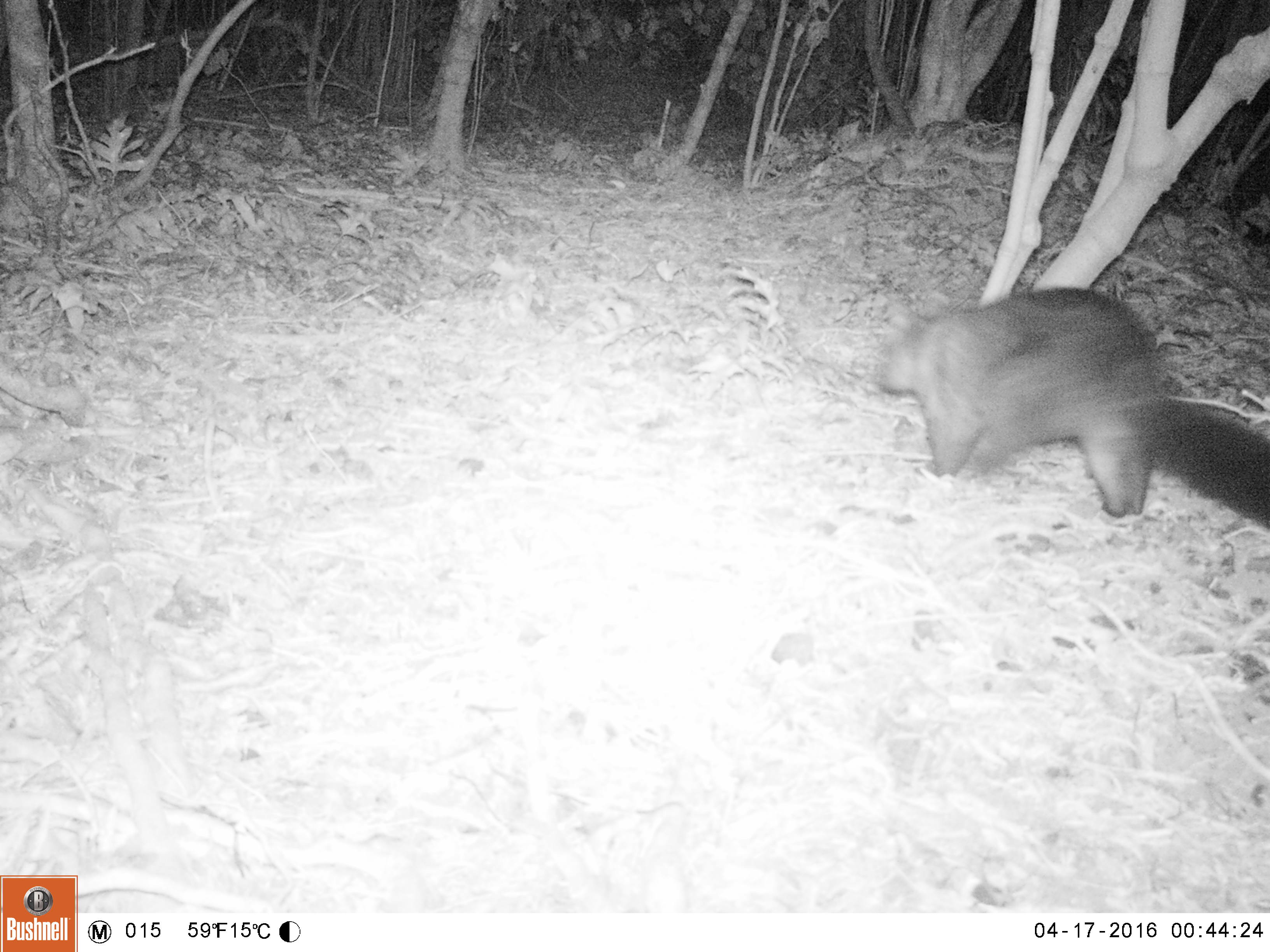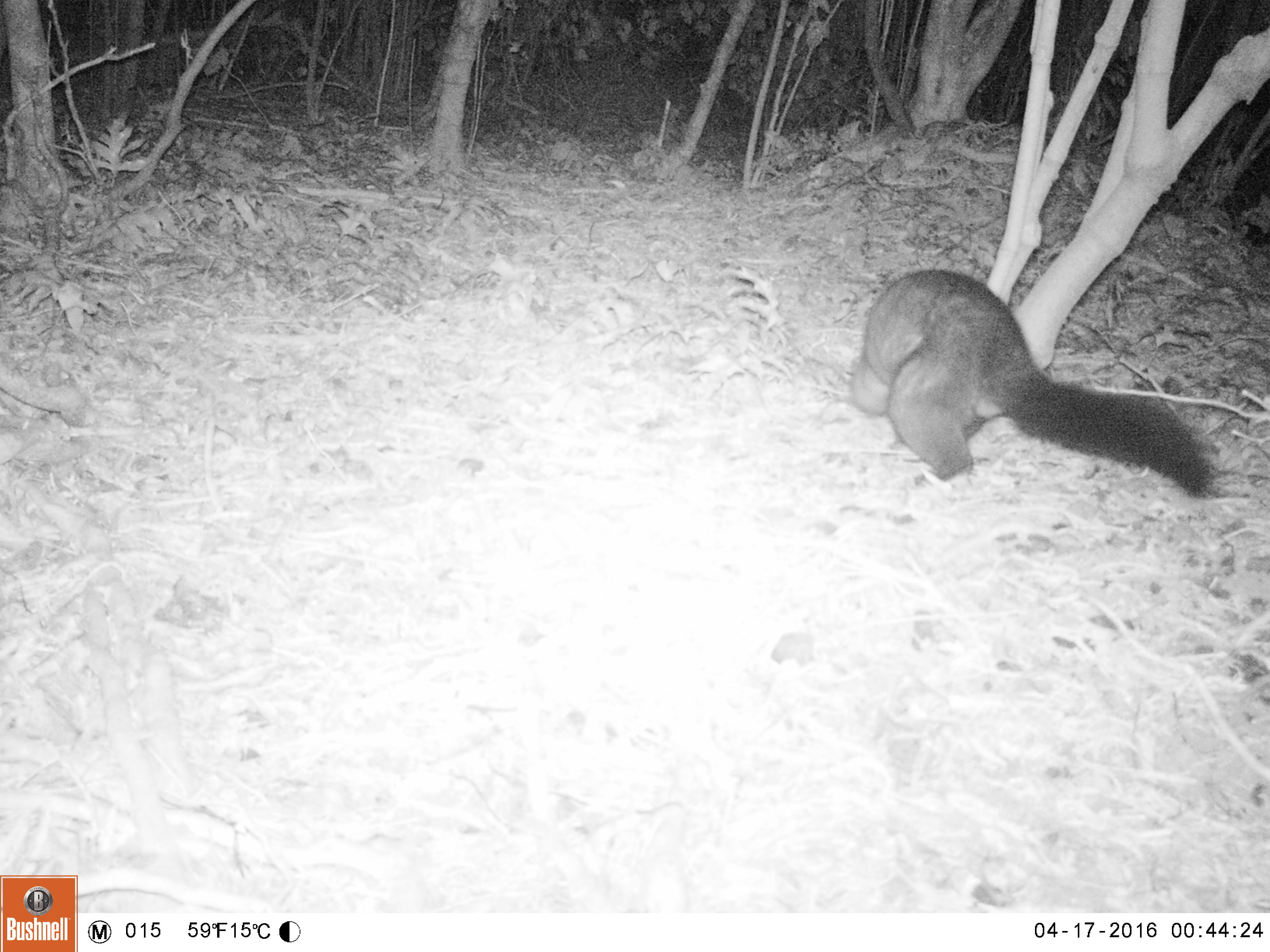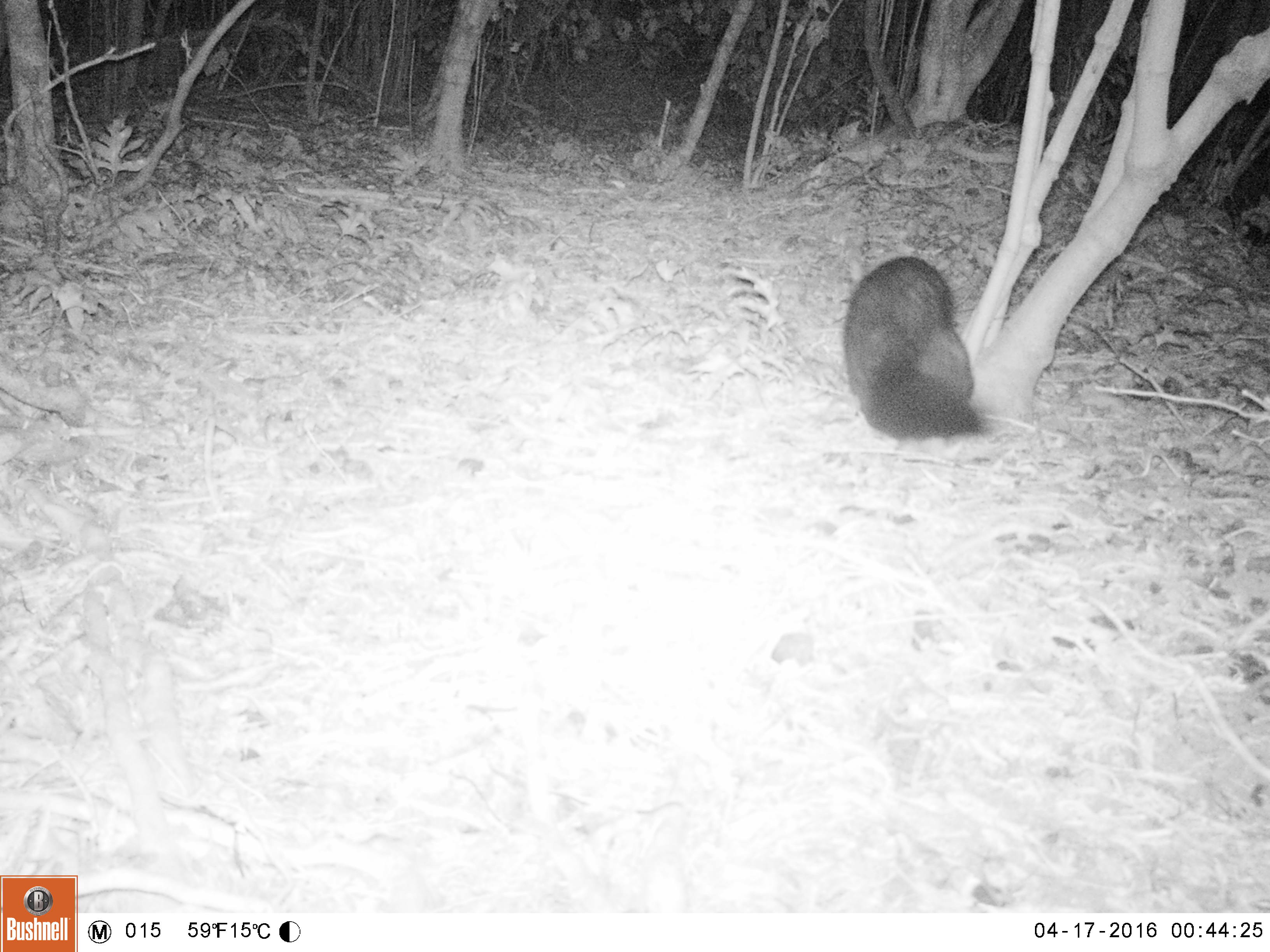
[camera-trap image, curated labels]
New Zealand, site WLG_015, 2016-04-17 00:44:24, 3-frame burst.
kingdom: Animalia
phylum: Chordata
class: Mammalia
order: Diprotodontia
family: Phalangeridae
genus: Trichosurus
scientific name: Trichosurus vulpecula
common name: common brushtail possum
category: possum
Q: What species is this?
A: Possum (common brushtail possum) (Trichosurus vulpecula).